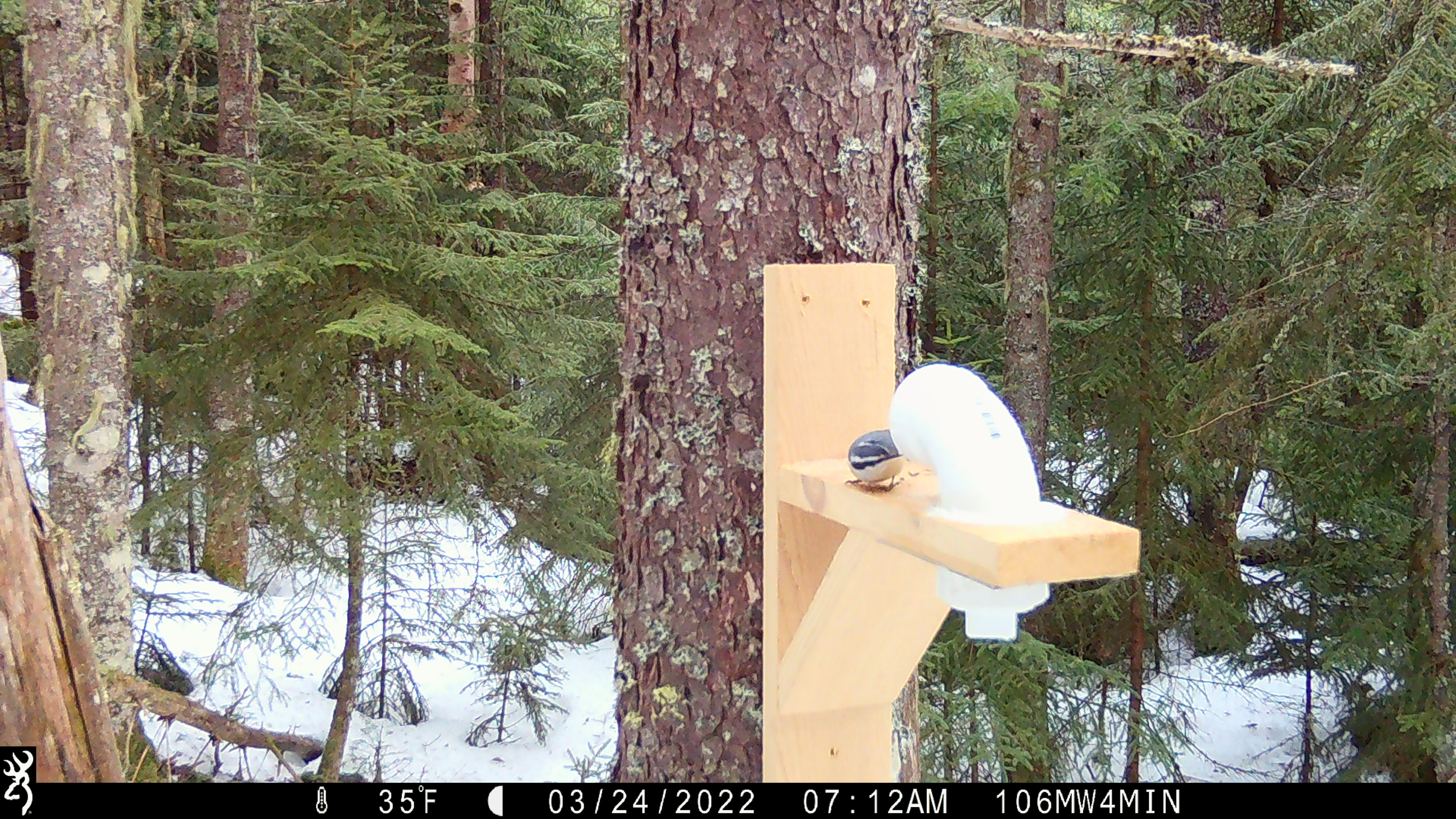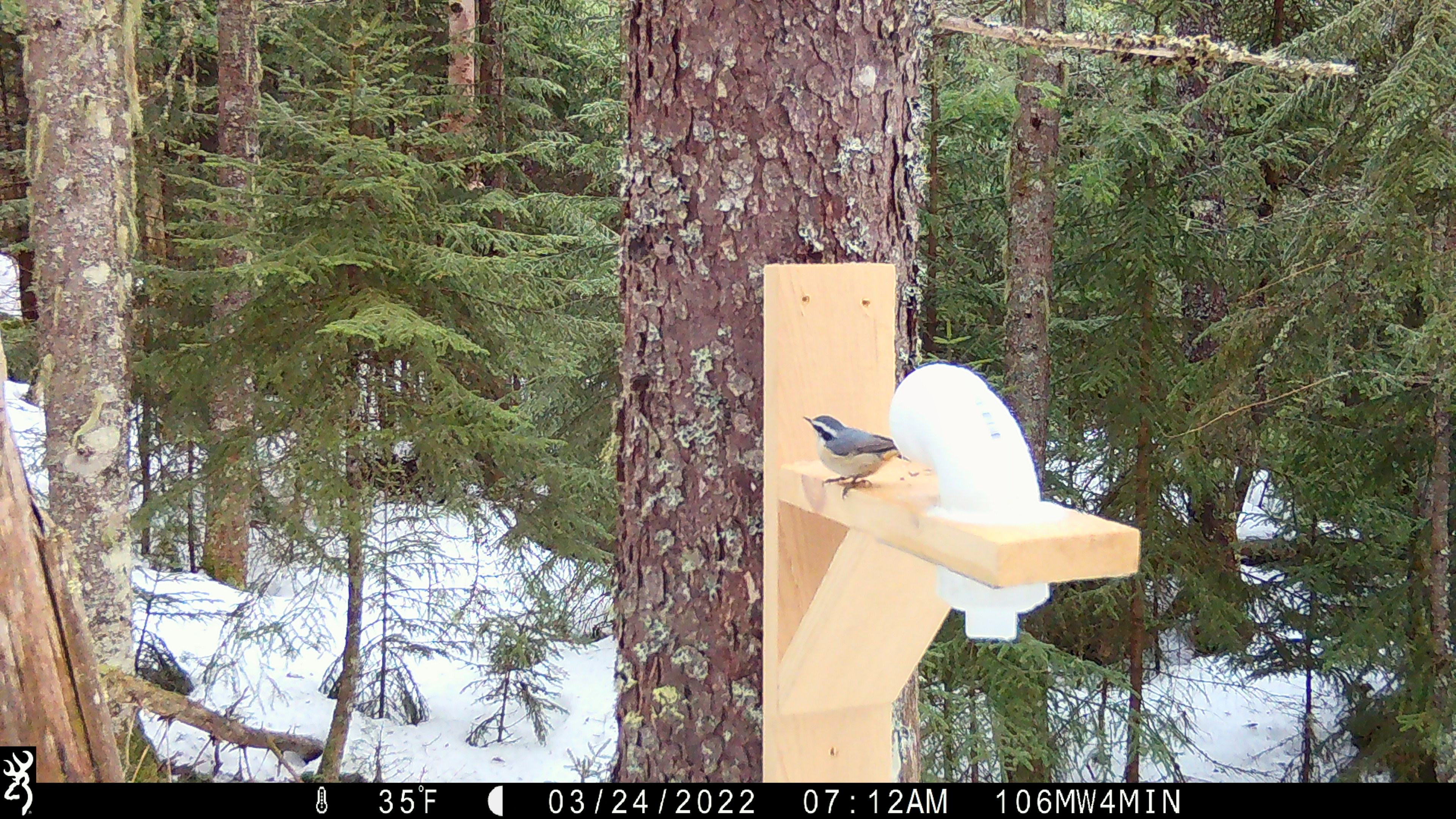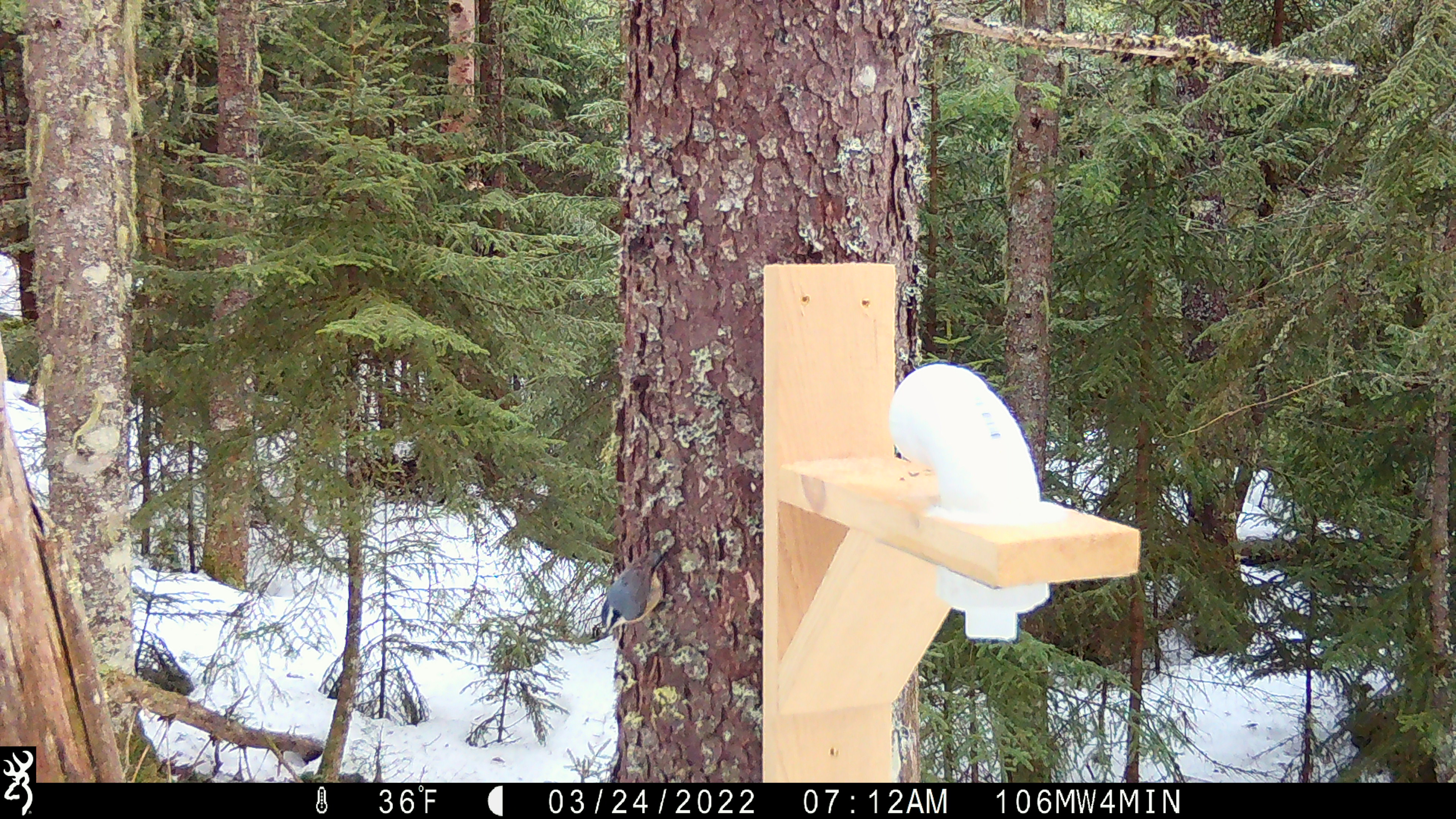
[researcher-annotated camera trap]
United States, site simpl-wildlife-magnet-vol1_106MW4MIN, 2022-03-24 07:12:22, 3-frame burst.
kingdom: Animalia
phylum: Chordata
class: Aves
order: Passeriformes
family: Sittidae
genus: Sitta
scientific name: Sitta canadensis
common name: red-breasted nuthatch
Red-breasted nuthatch (Sitta canadensis).